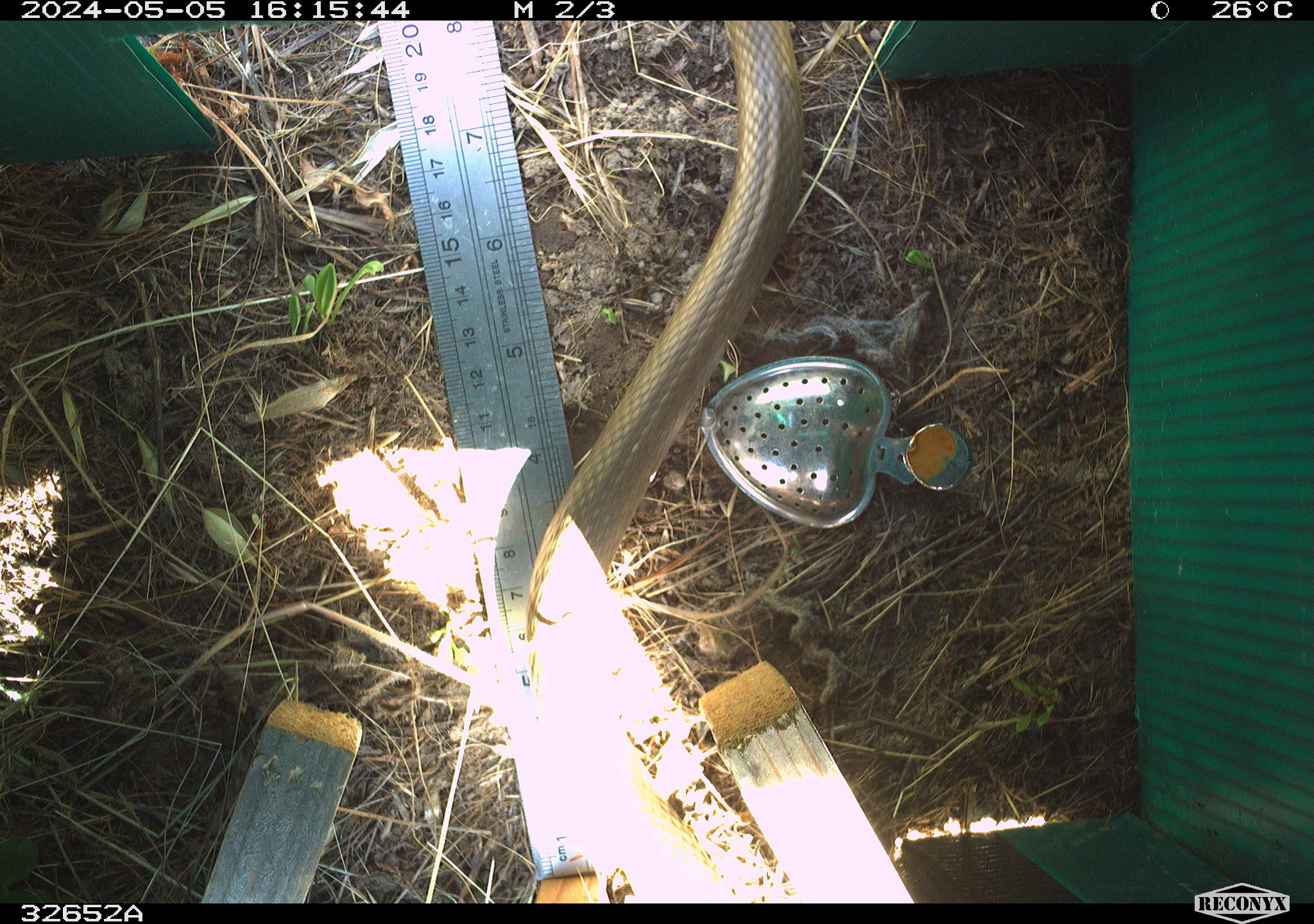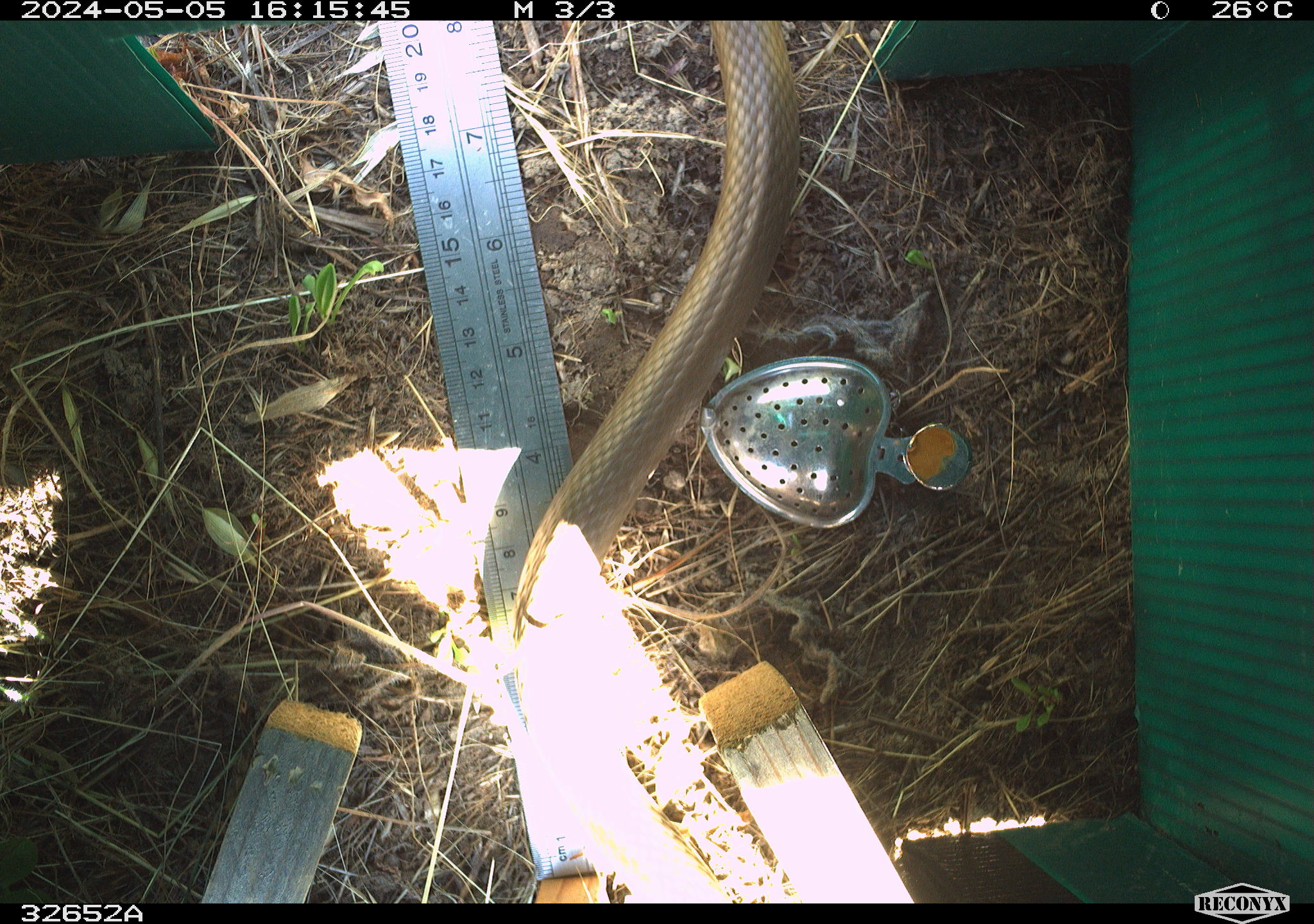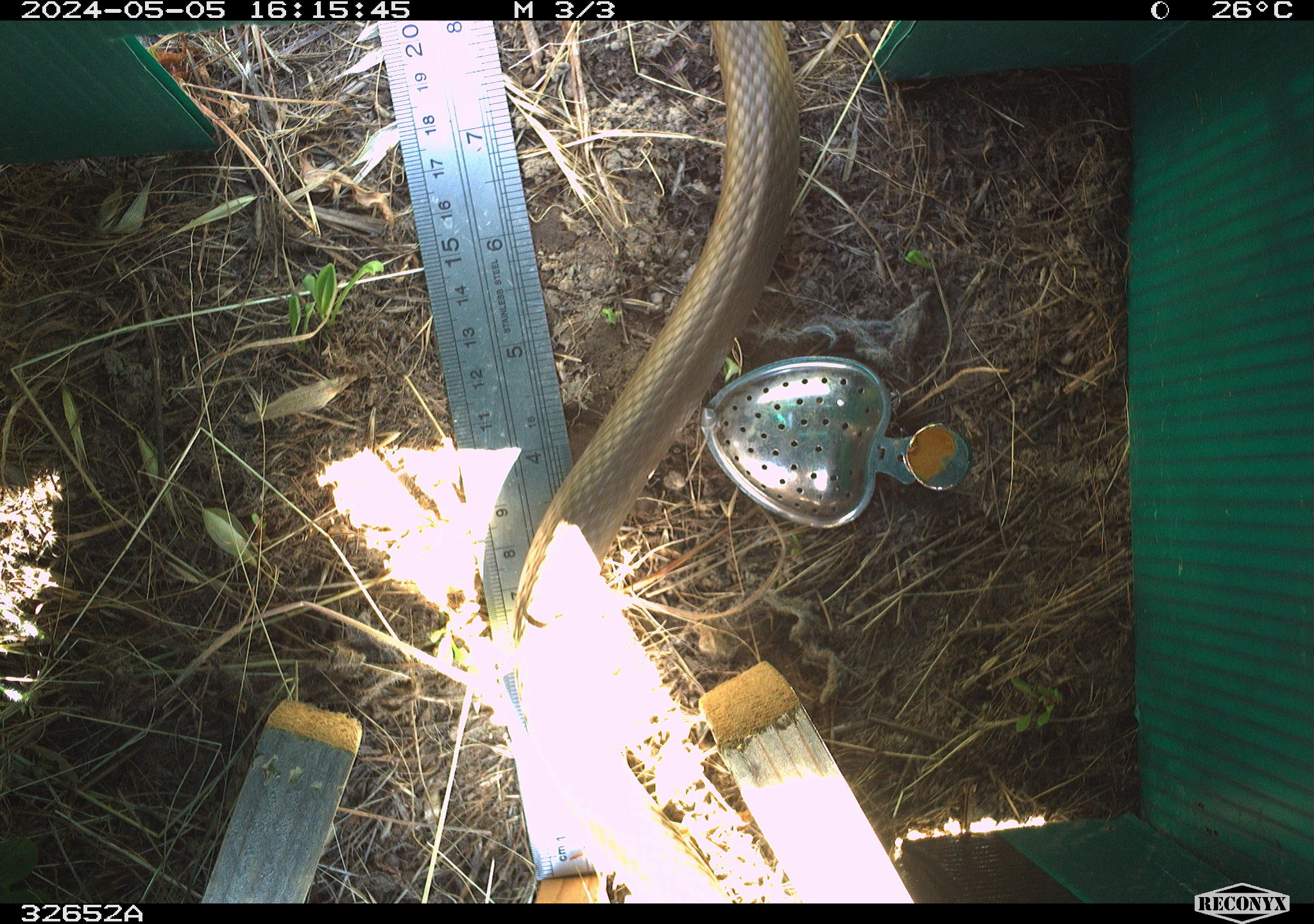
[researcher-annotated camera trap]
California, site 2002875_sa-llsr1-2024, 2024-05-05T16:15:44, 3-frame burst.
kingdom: Animalia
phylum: Chordata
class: Reptilia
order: Squamata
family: Colubridae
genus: Coluber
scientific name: Coluber constrictor mormon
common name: western yellow-bellied racer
Western yellow-bellied racer (Coluber constrictor mormon).